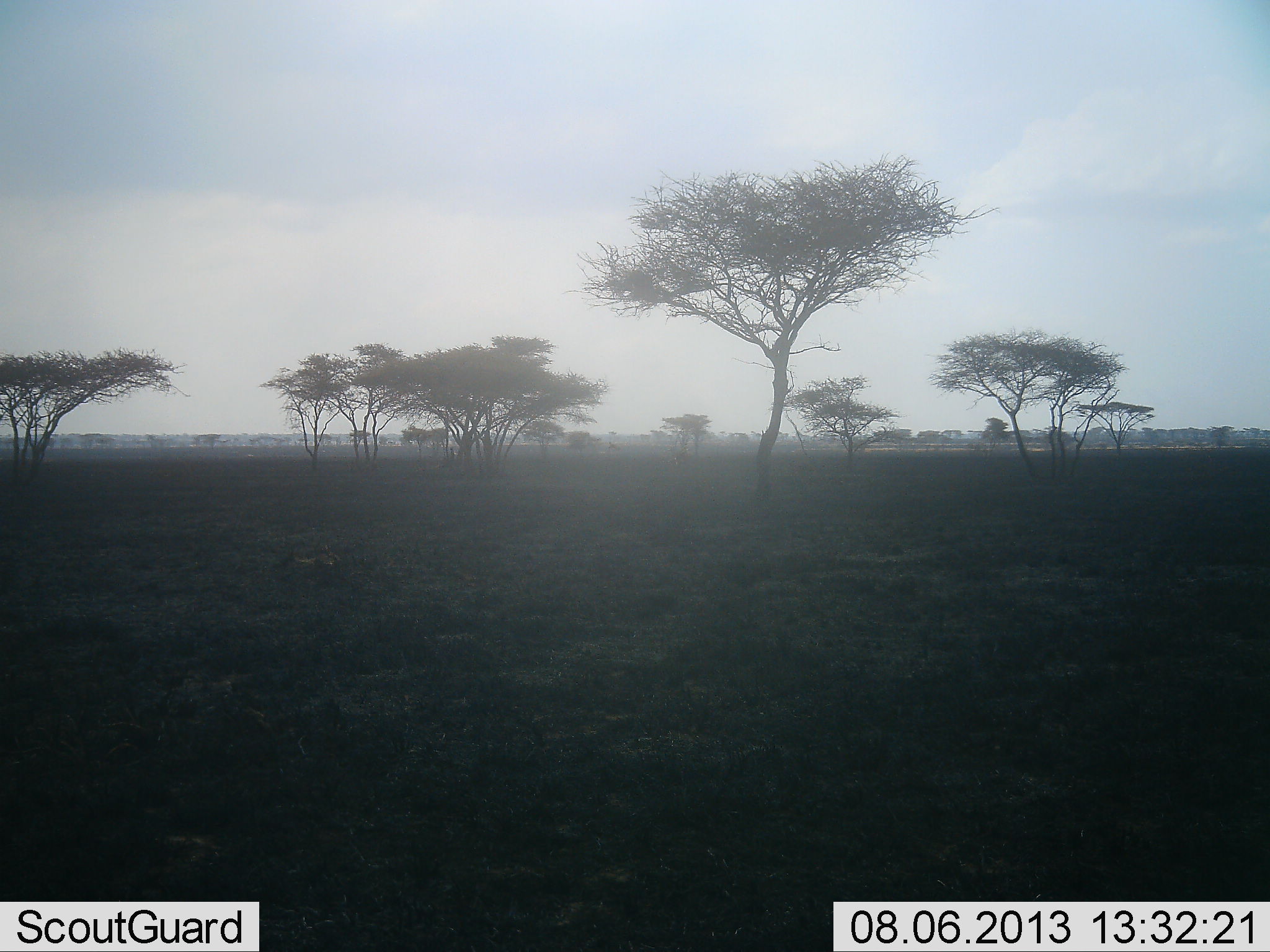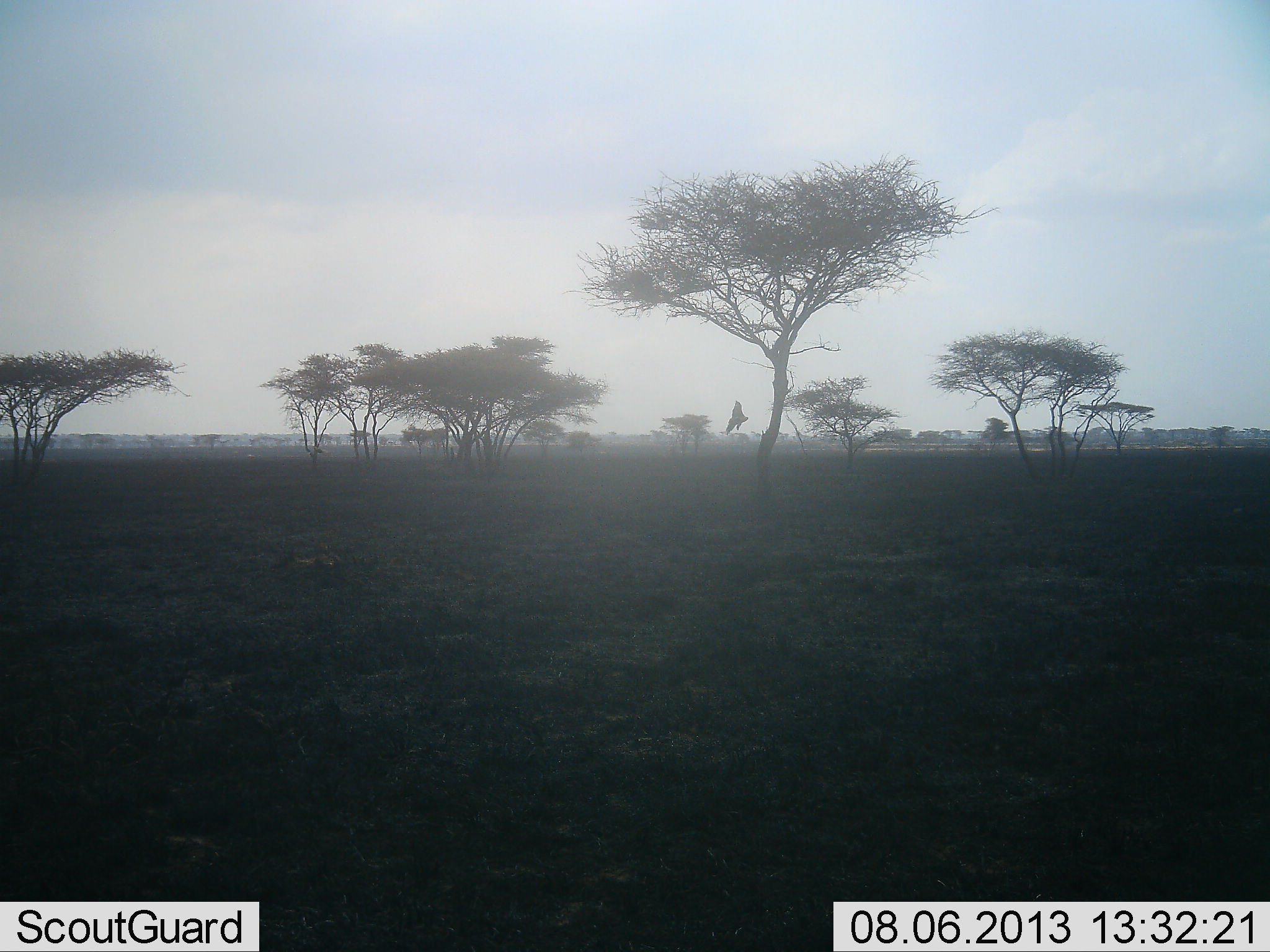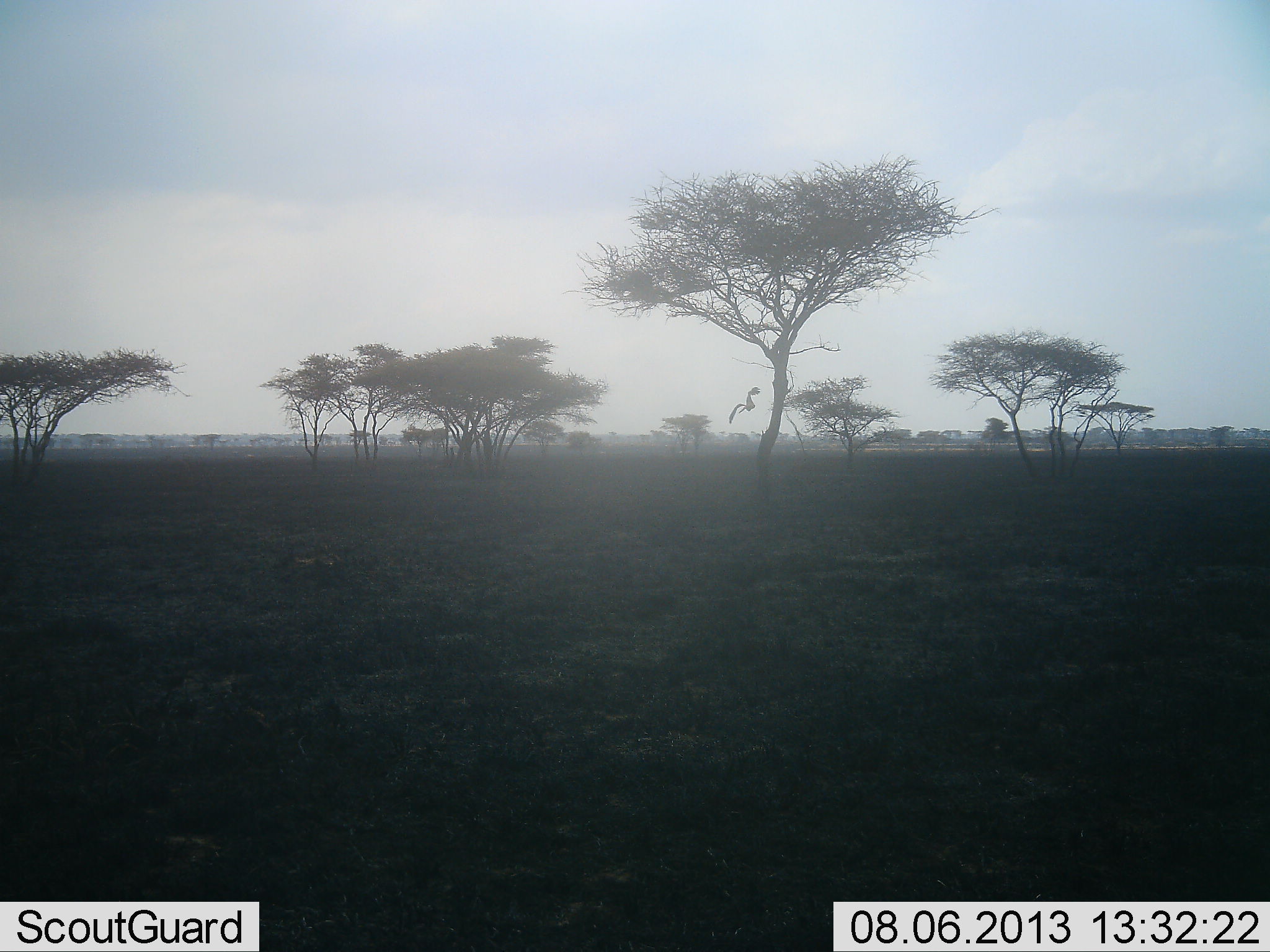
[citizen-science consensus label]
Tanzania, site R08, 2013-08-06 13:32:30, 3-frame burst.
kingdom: Animalia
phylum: Chordata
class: Aves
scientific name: Aves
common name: bird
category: otherbird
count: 1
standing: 0%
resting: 0%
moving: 100%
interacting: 0%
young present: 0%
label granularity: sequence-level